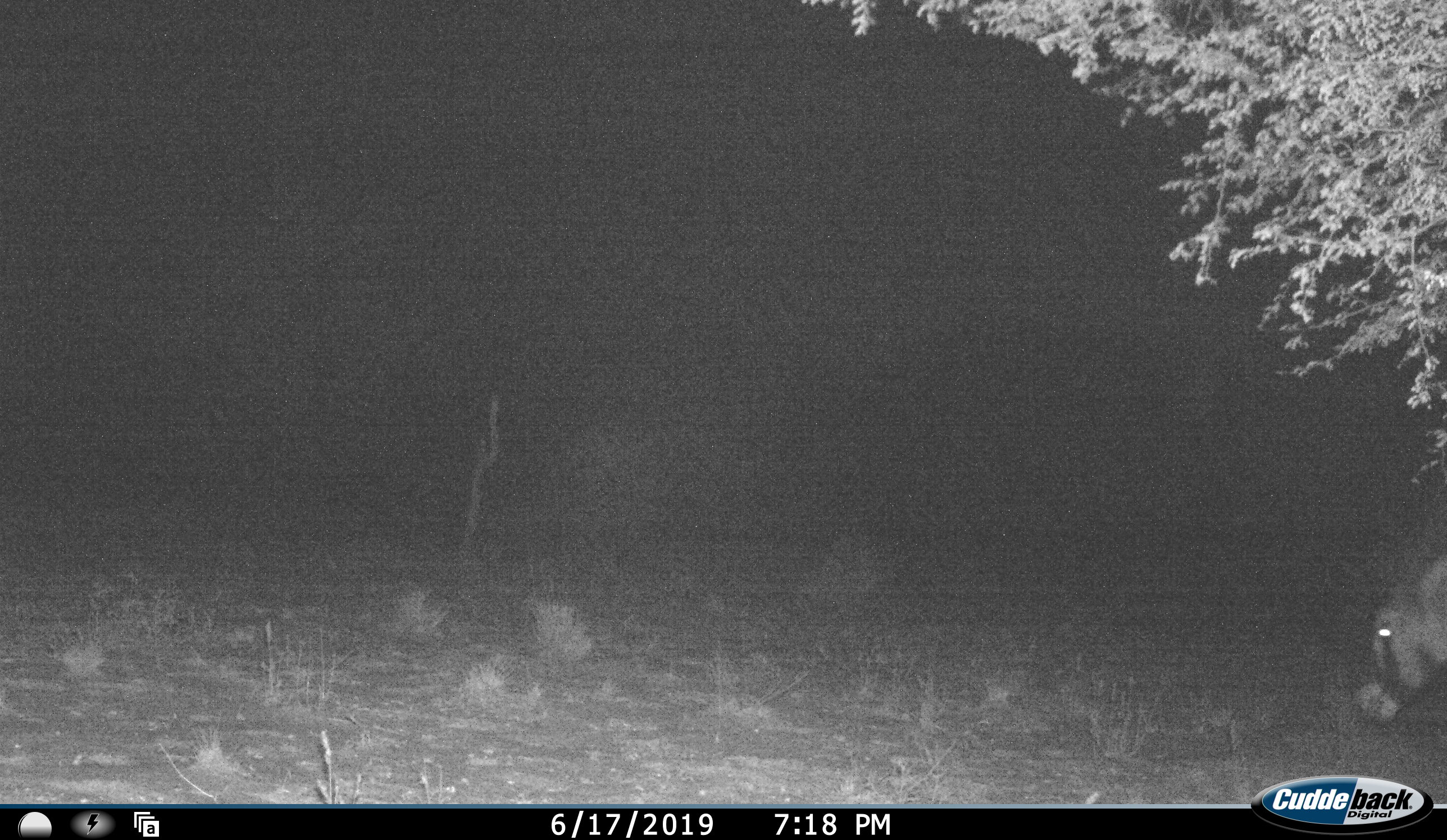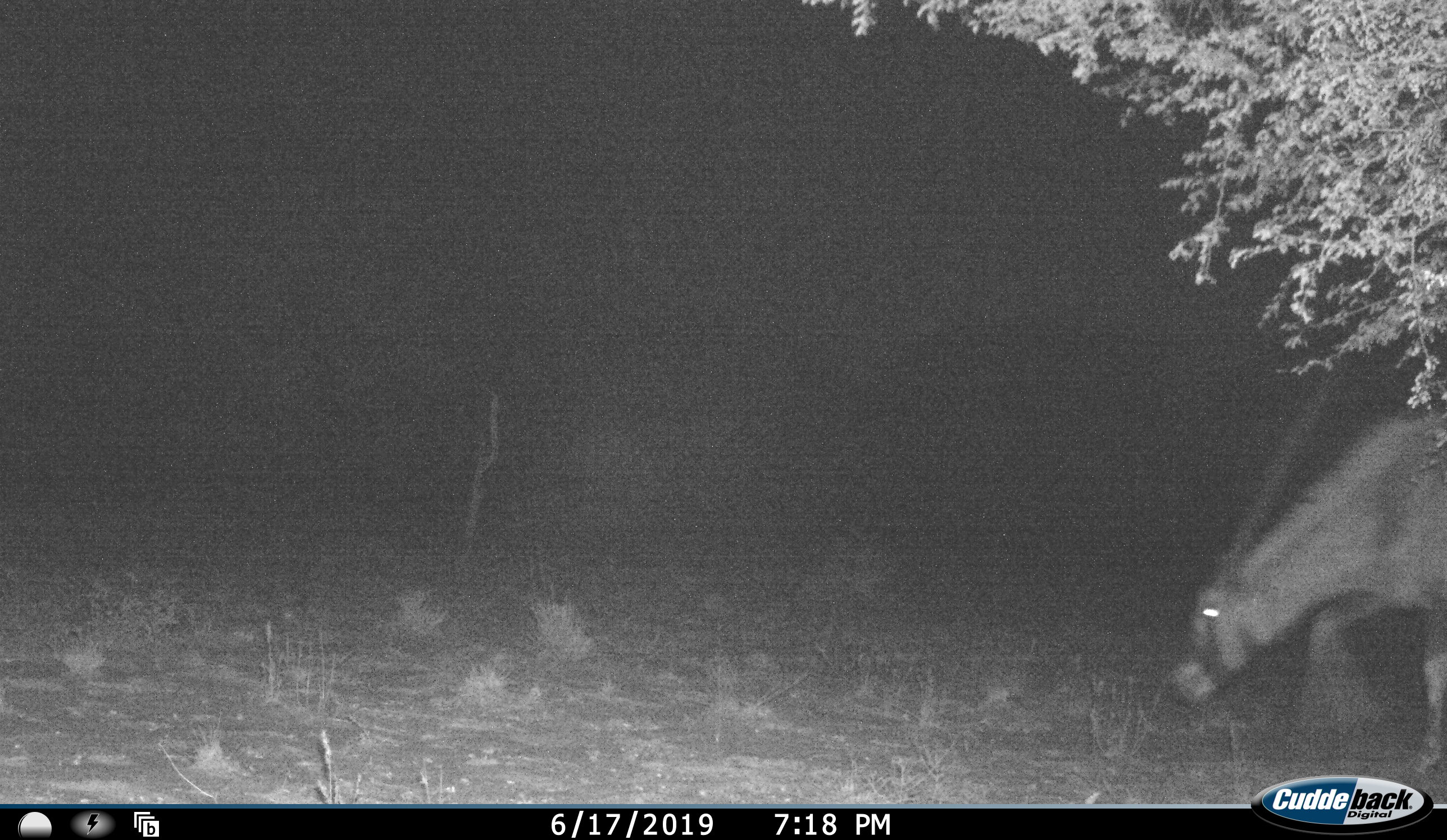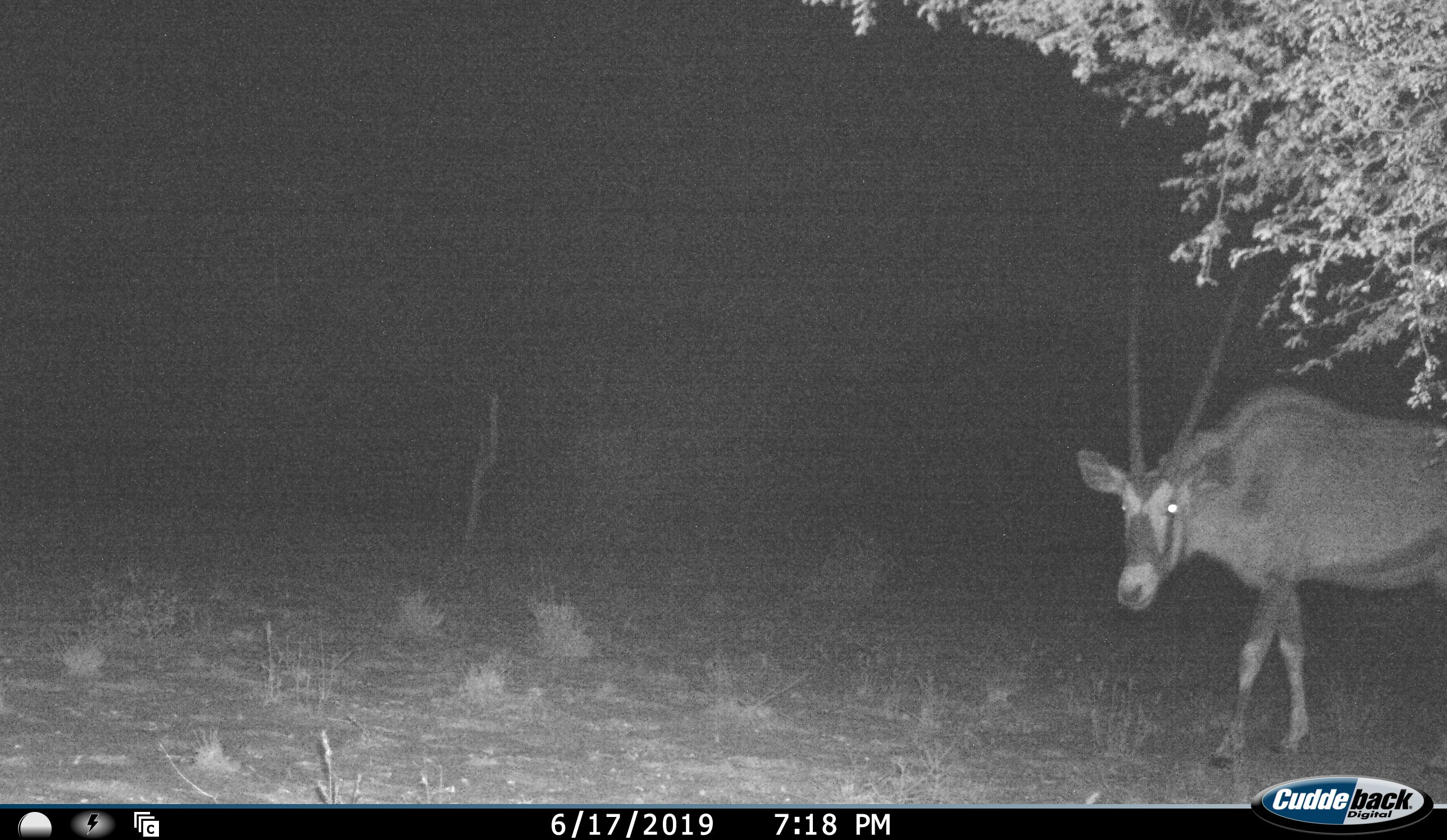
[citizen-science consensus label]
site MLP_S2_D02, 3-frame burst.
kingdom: Animalia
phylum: Chordata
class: Mammalia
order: Artiodactyla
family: Bovidae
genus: Oryx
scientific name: Oryx gazella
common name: gemsbok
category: oryx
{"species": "oryx (gemsbok) (Oryx gazella)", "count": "1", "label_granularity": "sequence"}